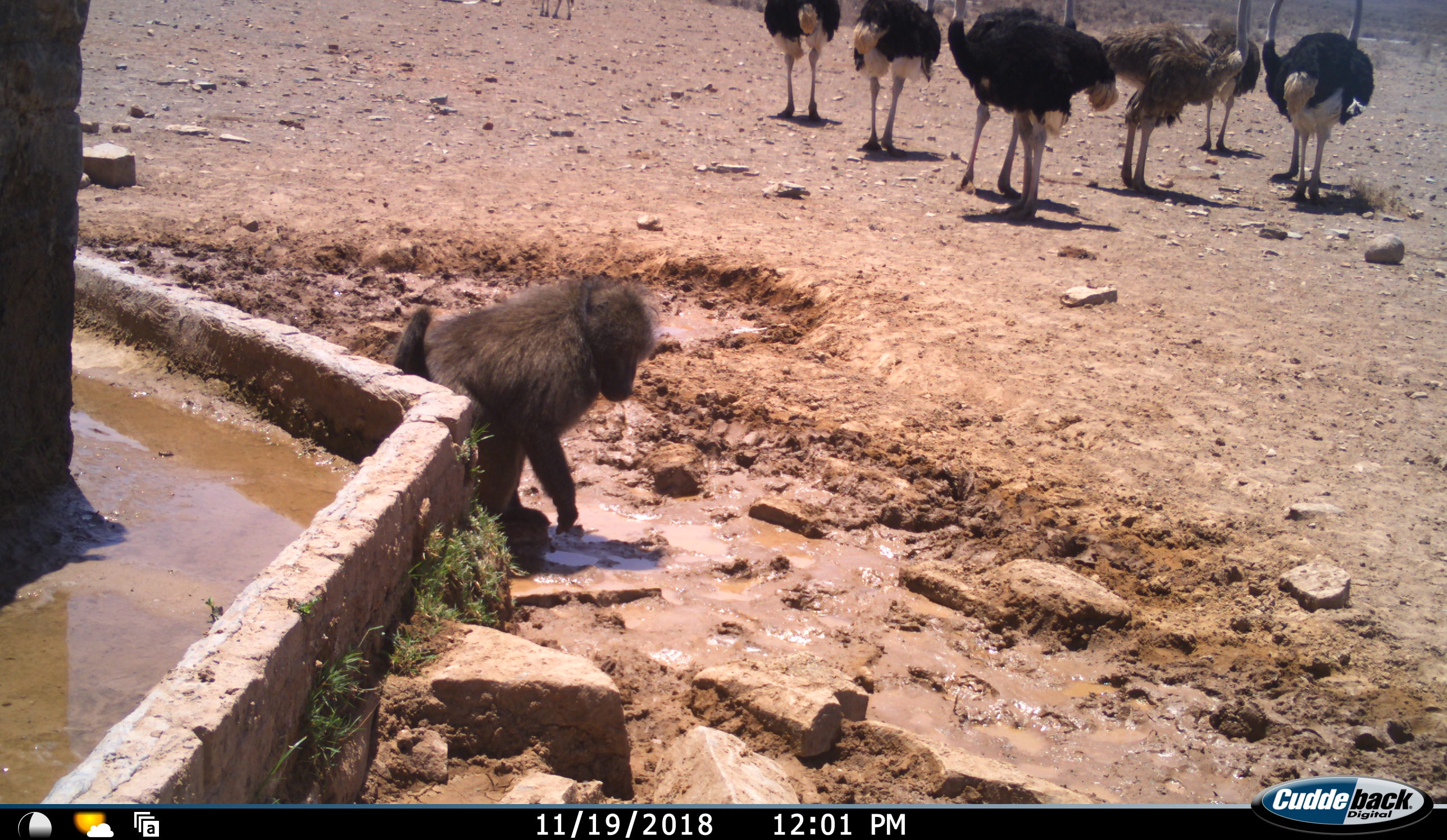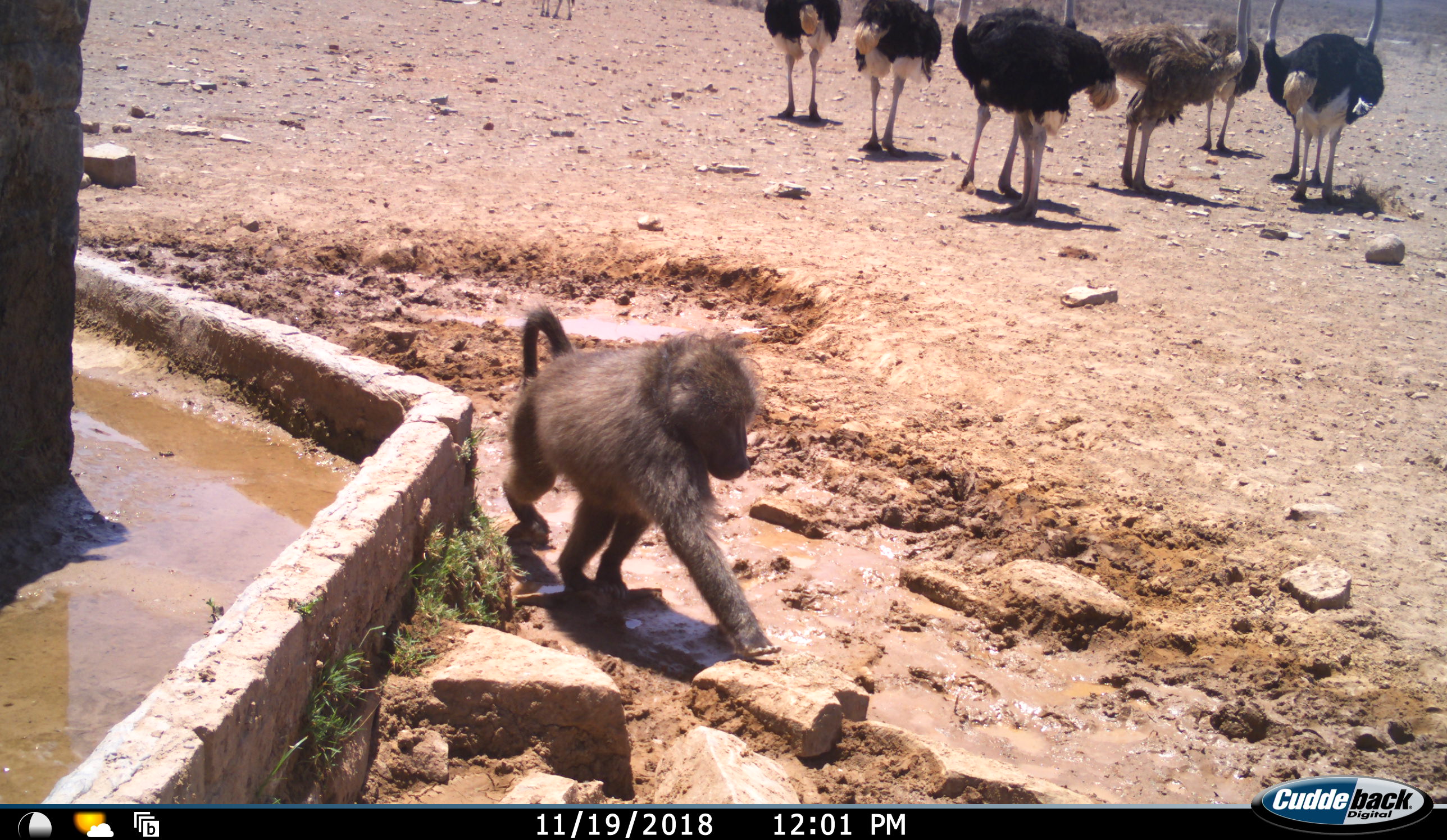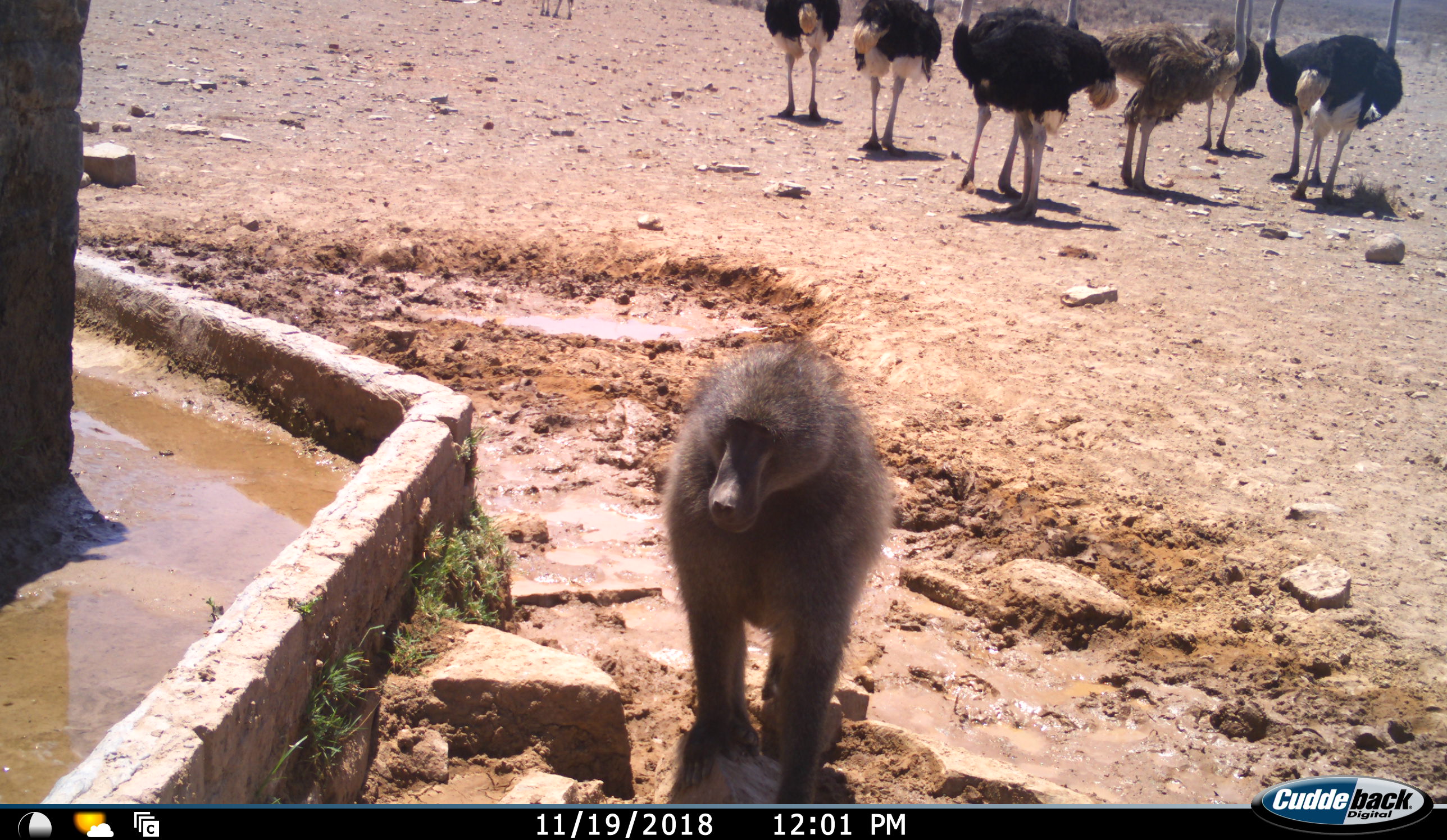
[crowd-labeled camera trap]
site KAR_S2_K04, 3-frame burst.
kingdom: Animalia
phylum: Chordata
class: Mammalia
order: Primates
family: Cercopithecidae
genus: Papio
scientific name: Papio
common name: baboon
Baboon (Papio), count 1. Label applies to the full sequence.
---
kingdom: Animalia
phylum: Chordata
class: Aves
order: Struthioniformes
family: Struthionidae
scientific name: Struthionidae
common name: ostrich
Ostrich (Struthionidae), count 8. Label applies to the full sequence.